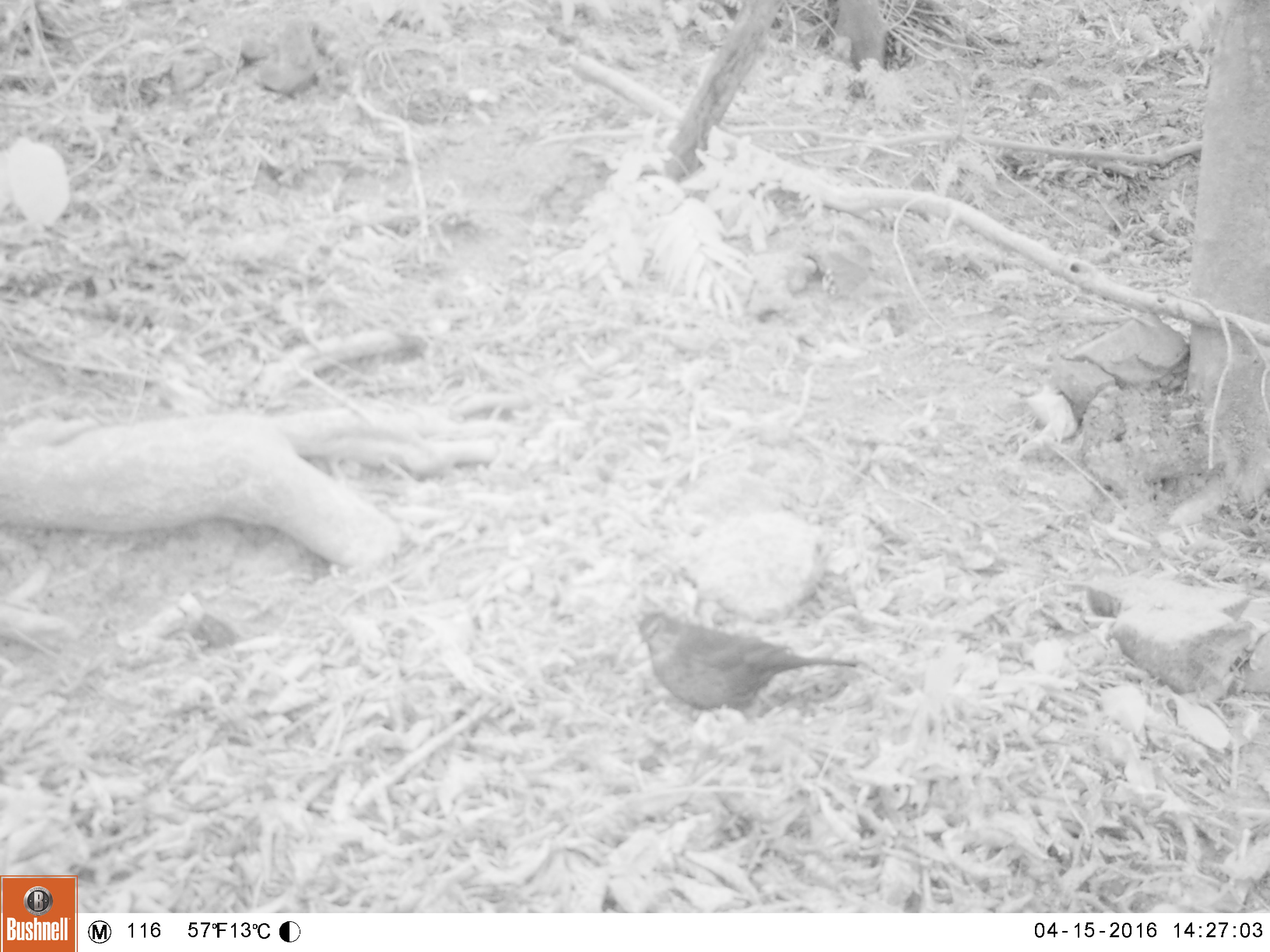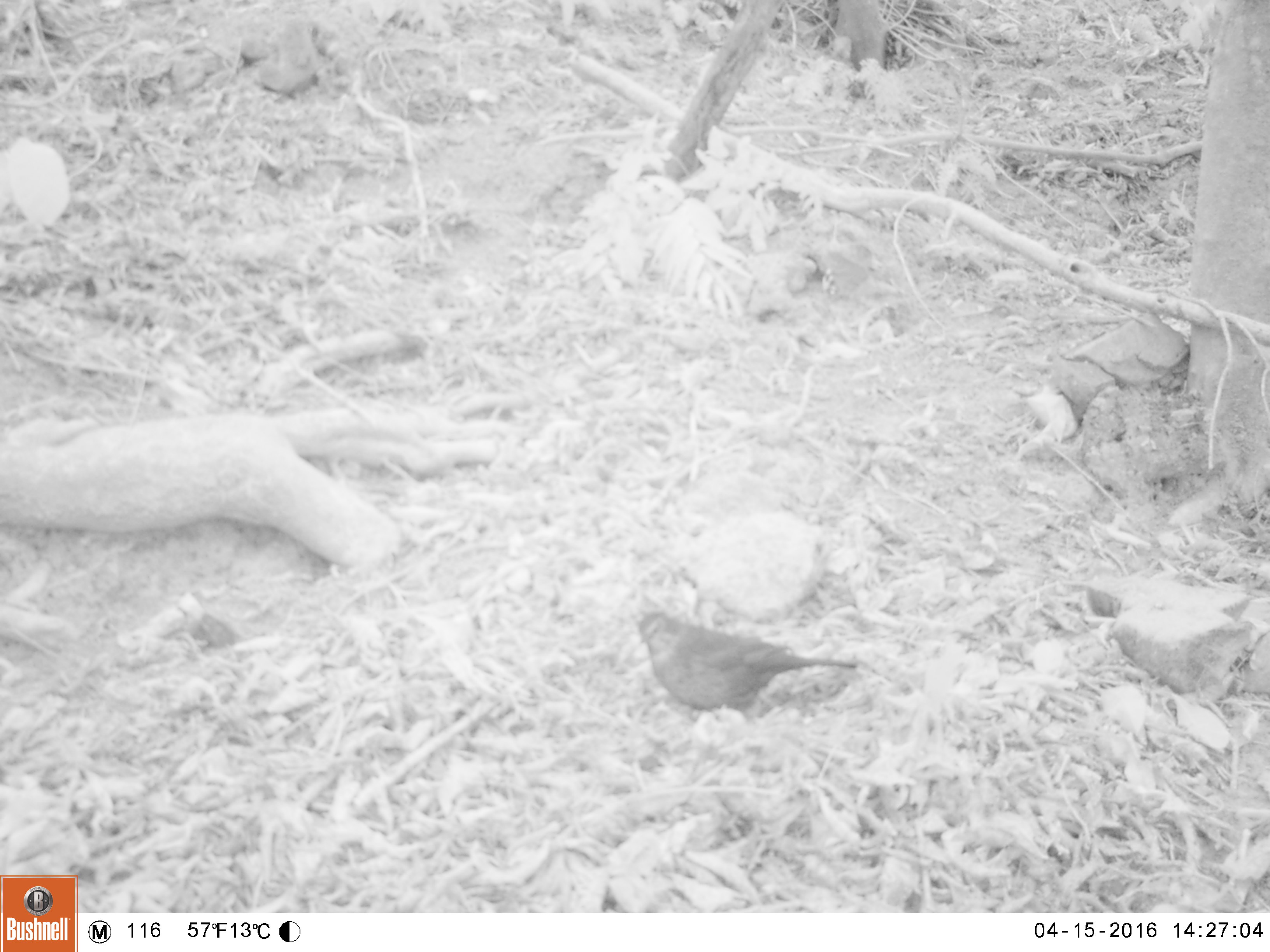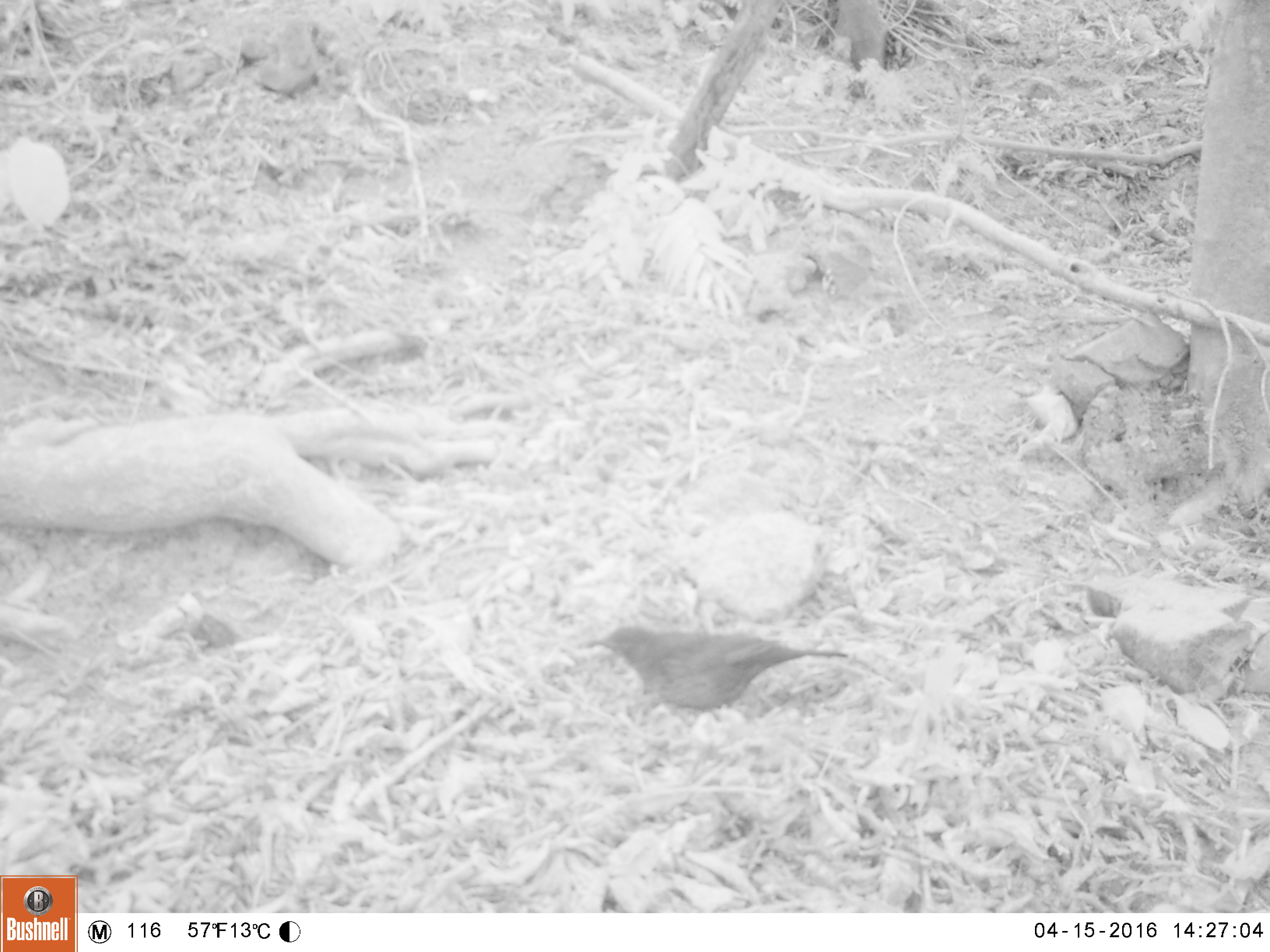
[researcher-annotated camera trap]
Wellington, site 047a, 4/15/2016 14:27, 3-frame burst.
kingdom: Animalia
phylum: Chordata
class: Aves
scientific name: Aves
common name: bird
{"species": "bird (Aves)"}